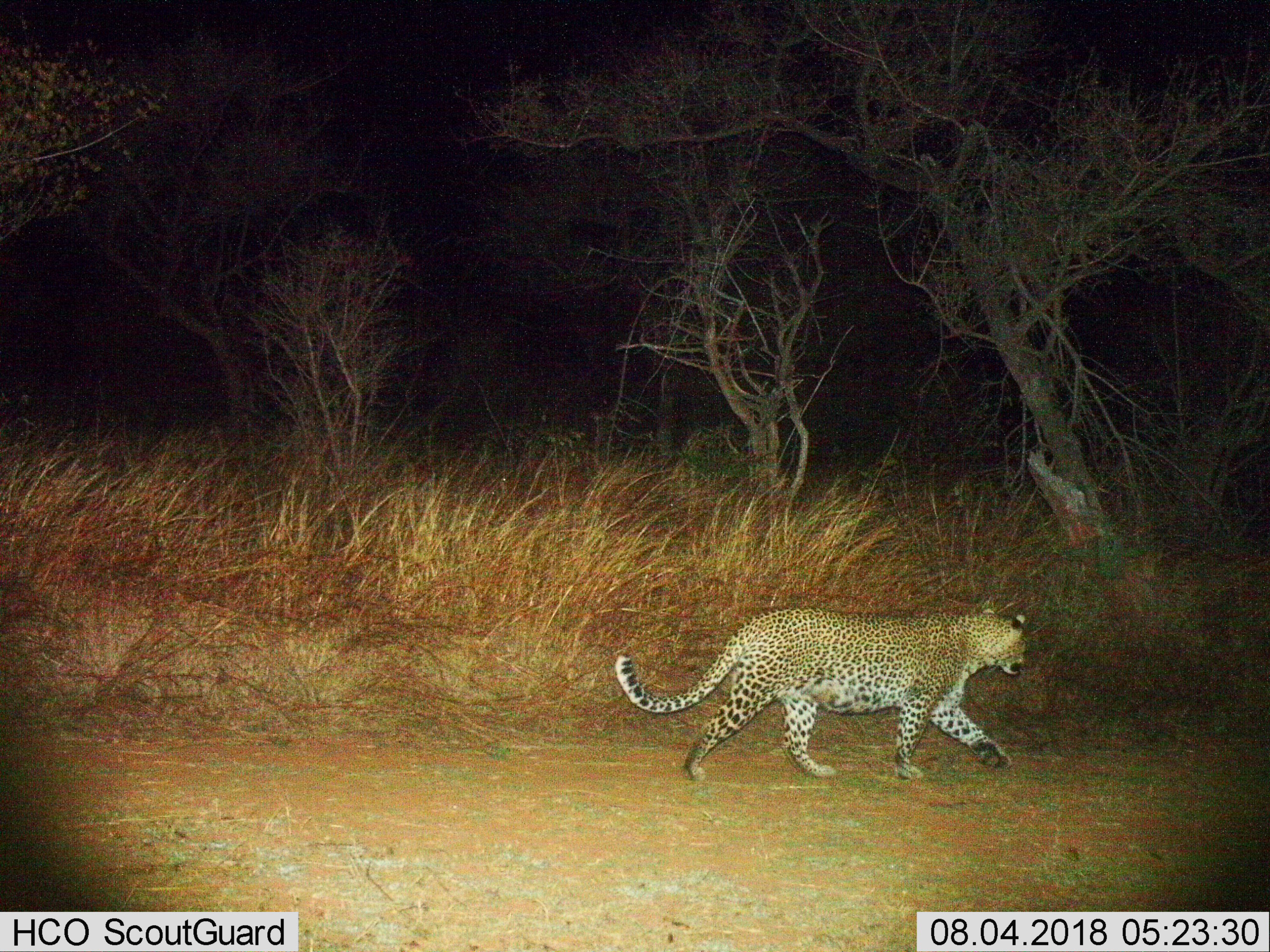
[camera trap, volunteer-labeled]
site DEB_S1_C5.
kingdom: Animalia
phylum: Chordata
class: Mammalia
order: Carnivora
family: Felidae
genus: Panthera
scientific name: Panthera pardus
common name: leopard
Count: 1.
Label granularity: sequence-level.